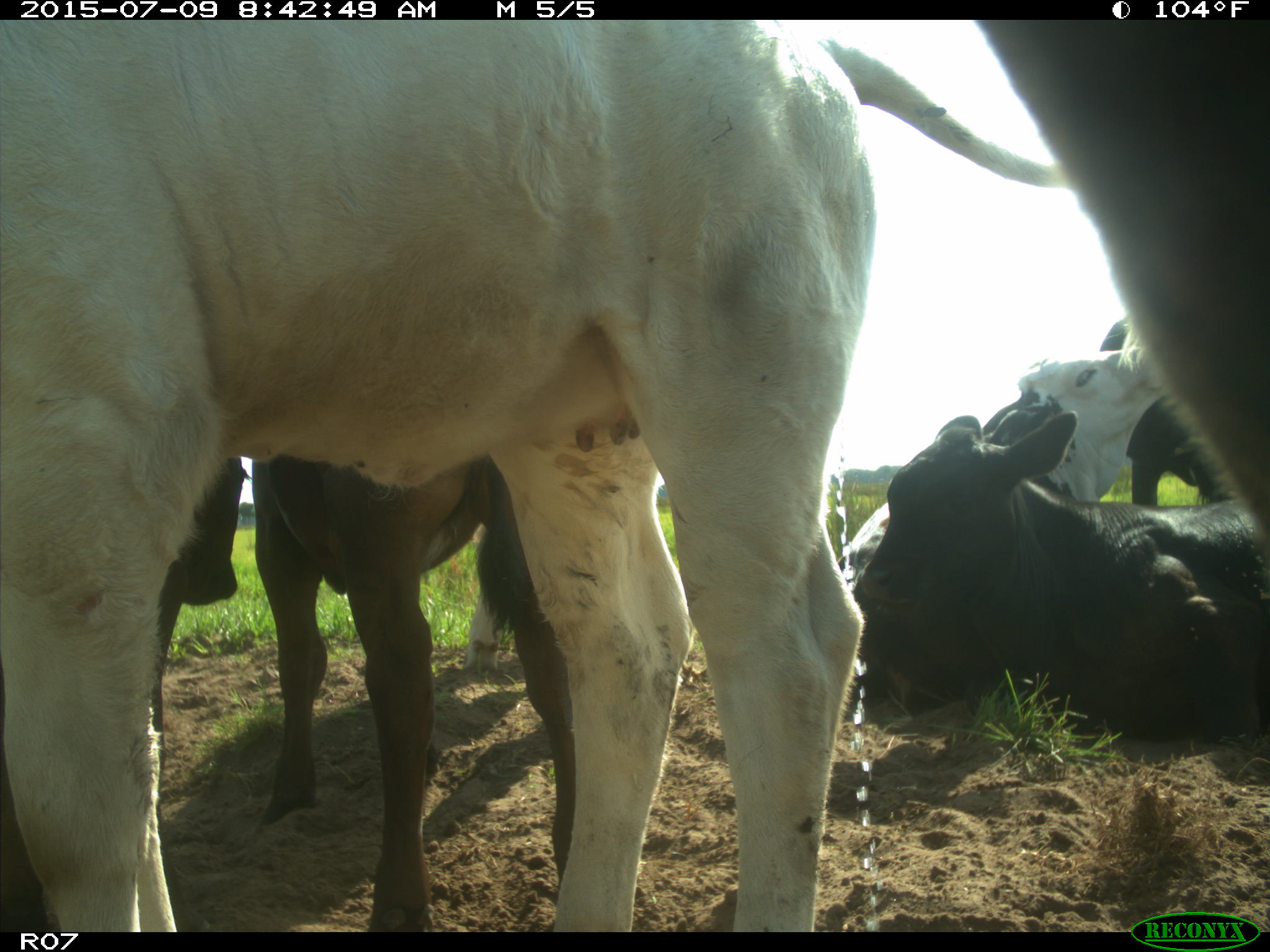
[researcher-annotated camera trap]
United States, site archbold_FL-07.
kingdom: Animalia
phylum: Chordata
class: Mammalia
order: Artiodactyla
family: Bovidae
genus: Bos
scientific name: Bos taurus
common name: domestic cow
Bos taurus (domestic cow).